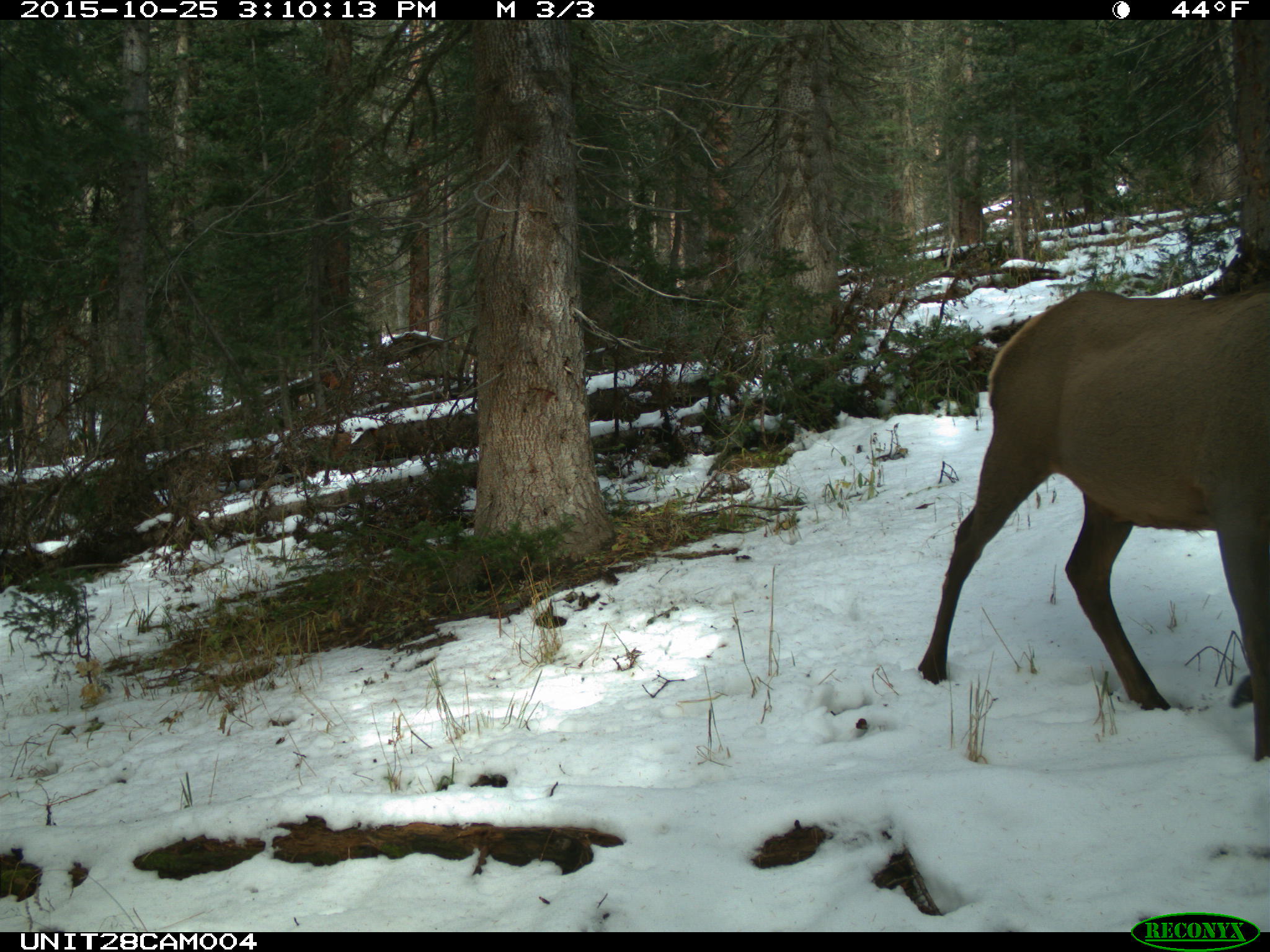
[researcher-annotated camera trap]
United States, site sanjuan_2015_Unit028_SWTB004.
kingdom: Animalia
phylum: Chordata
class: Mammalia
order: Artiodactyla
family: Cervidae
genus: Cervus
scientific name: Cervus elaphus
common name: red deer